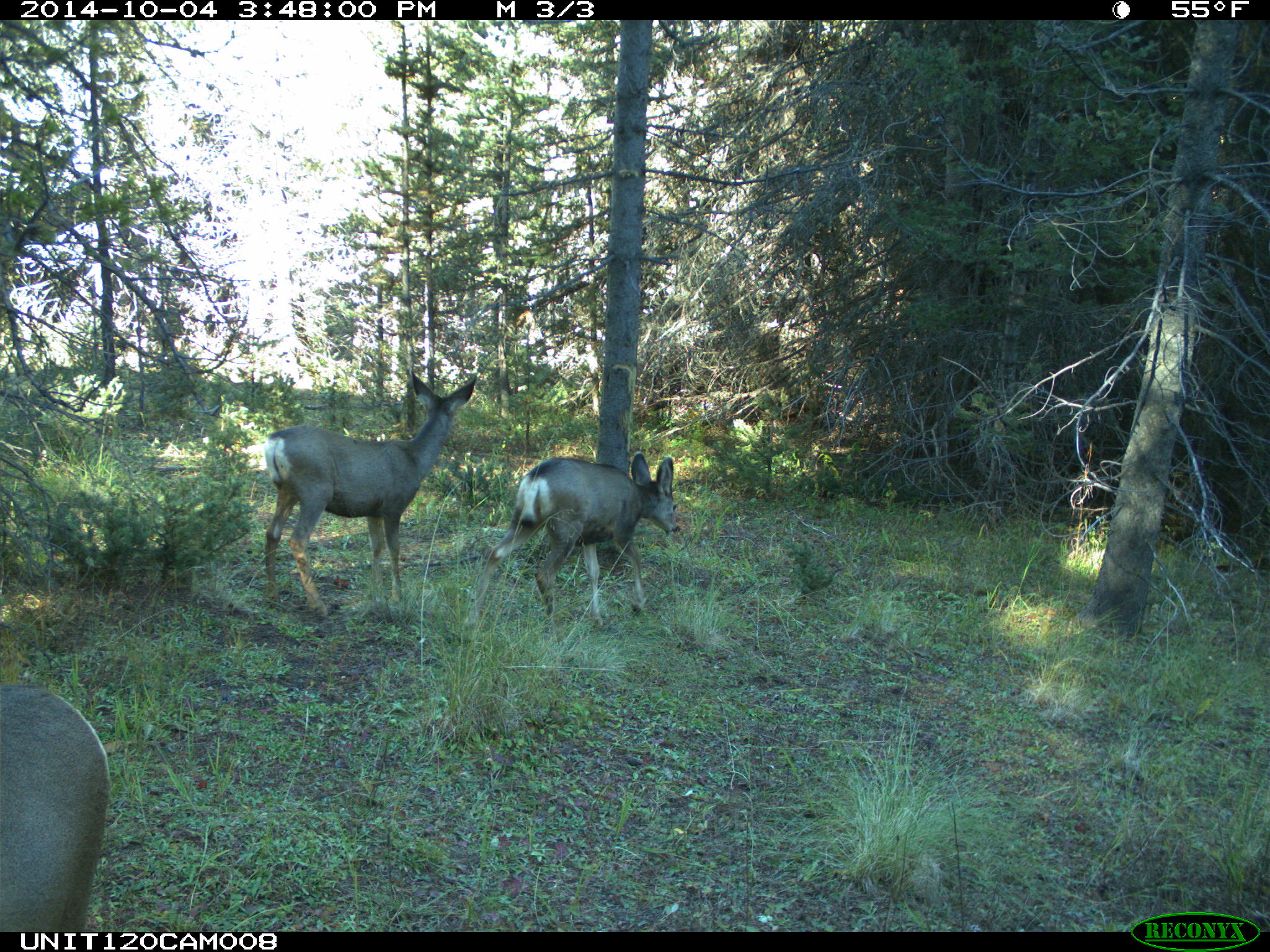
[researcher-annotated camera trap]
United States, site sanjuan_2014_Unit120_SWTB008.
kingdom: Animalia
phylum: Chordata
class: Mammalia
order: Artiodactyla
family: Cervidae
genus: Odocoileus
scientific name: Odocoileus hemionus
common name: mule deer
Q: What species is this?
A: Odocoileus hemionus (mule deer).